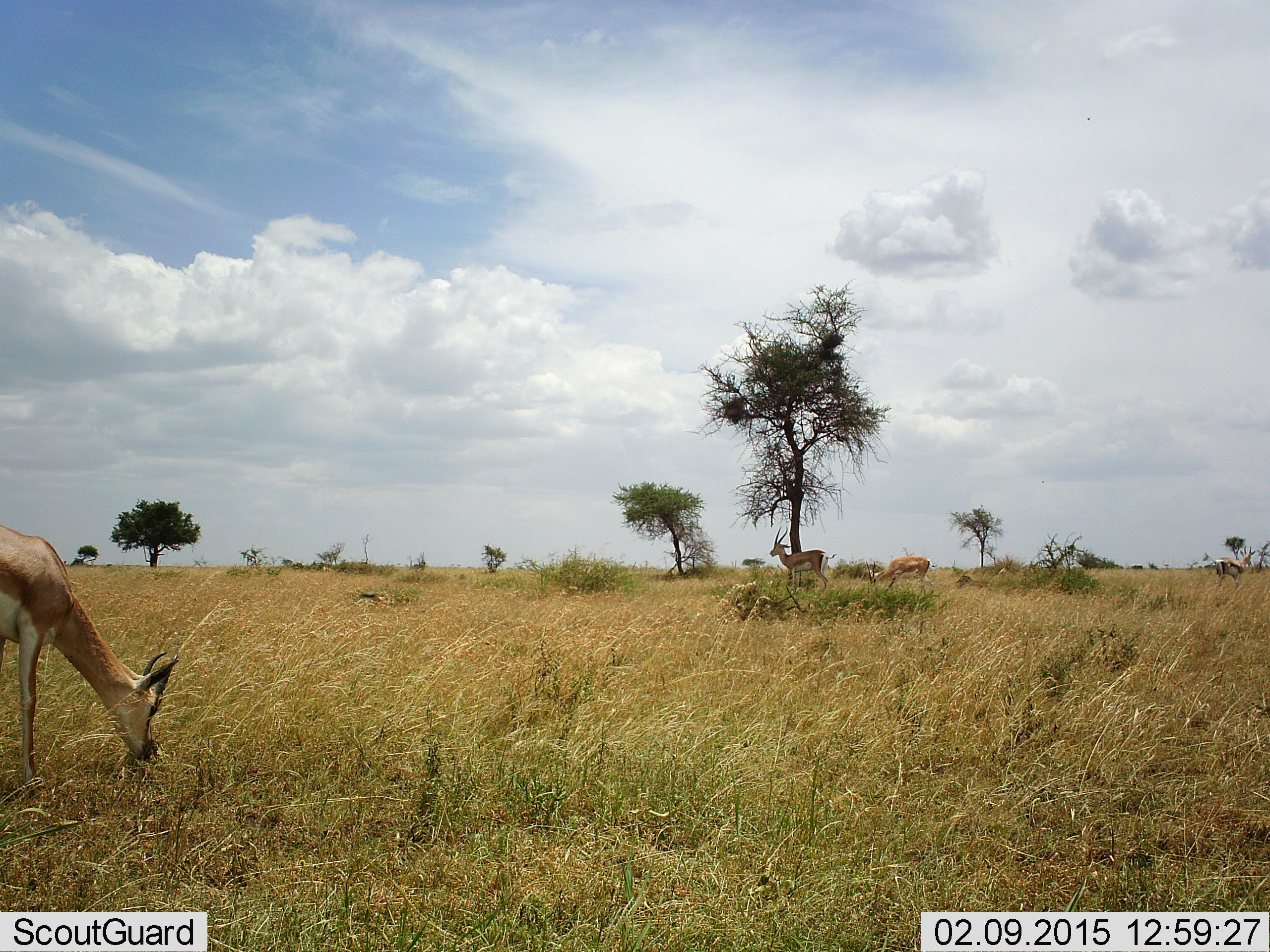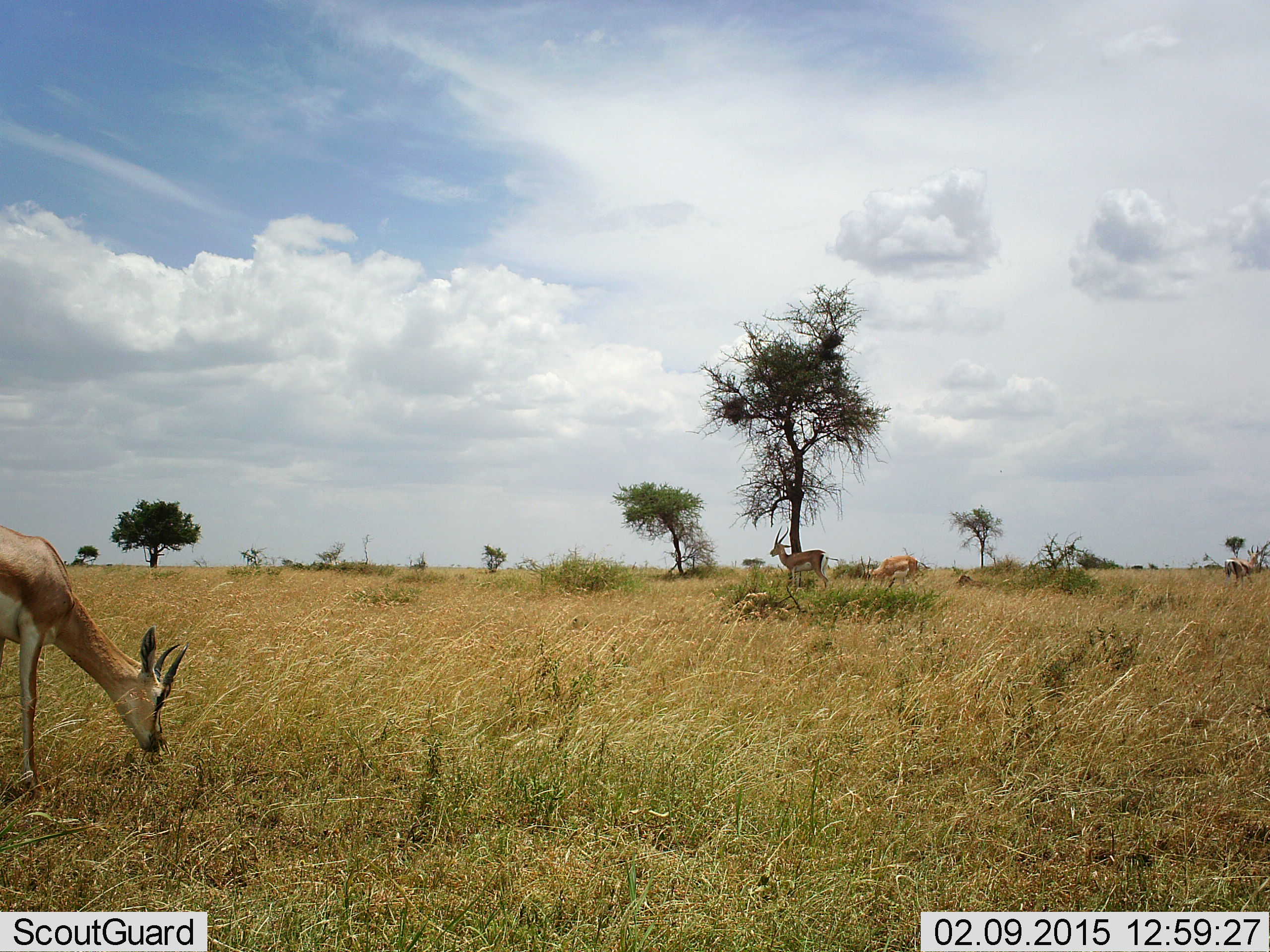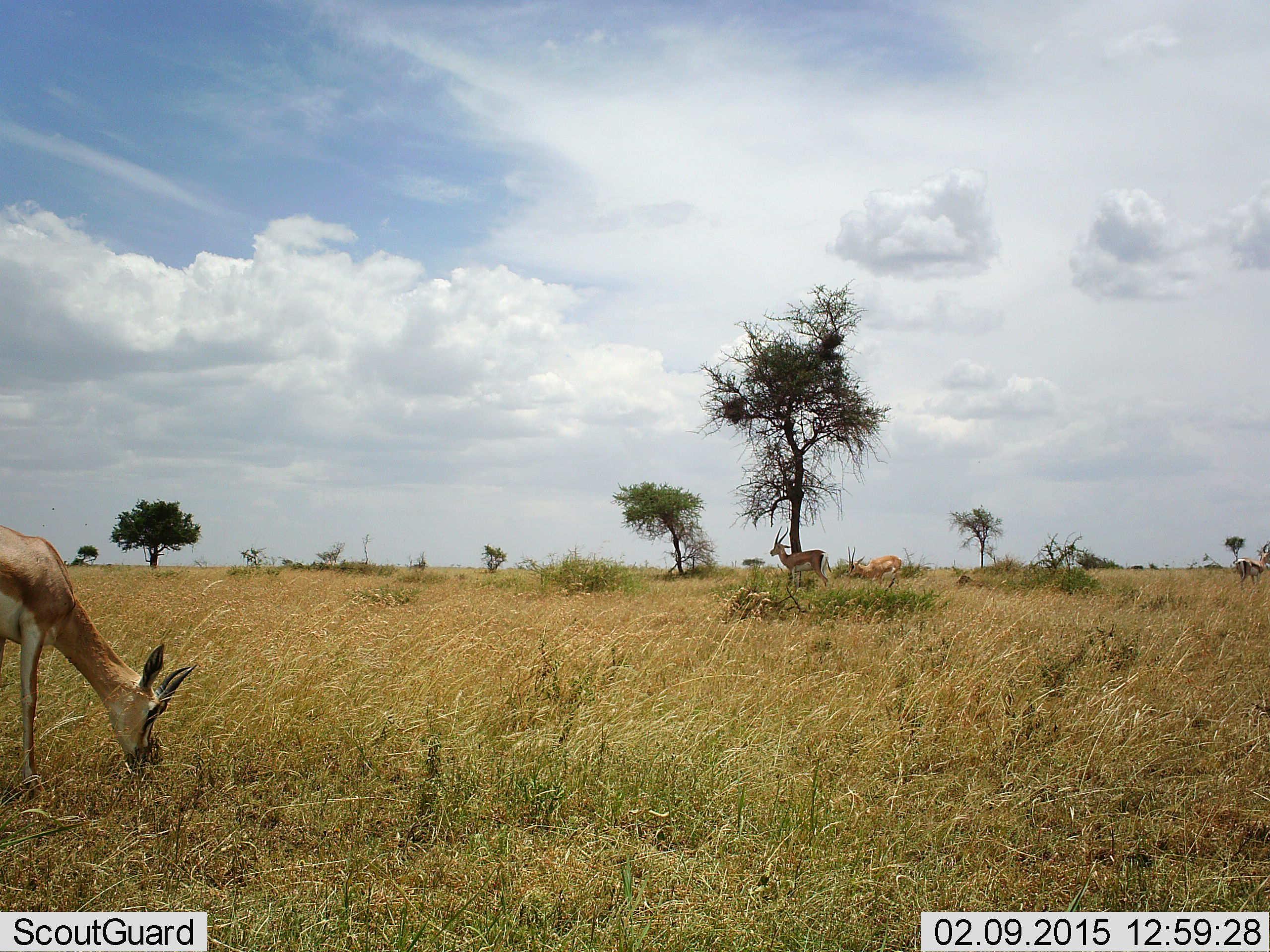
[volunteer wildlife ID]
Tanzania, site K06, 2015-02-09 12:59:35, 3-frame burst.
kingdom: Animalia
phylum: Chordata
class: Mammalia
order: Artiodactyla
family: Bovidae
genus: Nanger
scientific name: Nanger granti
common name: grant's gazelle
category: gazellegrants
Gazellegrants (grant's gazelle) (Nanger granti), count 4. Behavior (volunteer vote fractions): standing 50%, resting 0%, moving 40%, interacting 0%. Young present (vote fraction): 0%. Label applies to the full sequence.